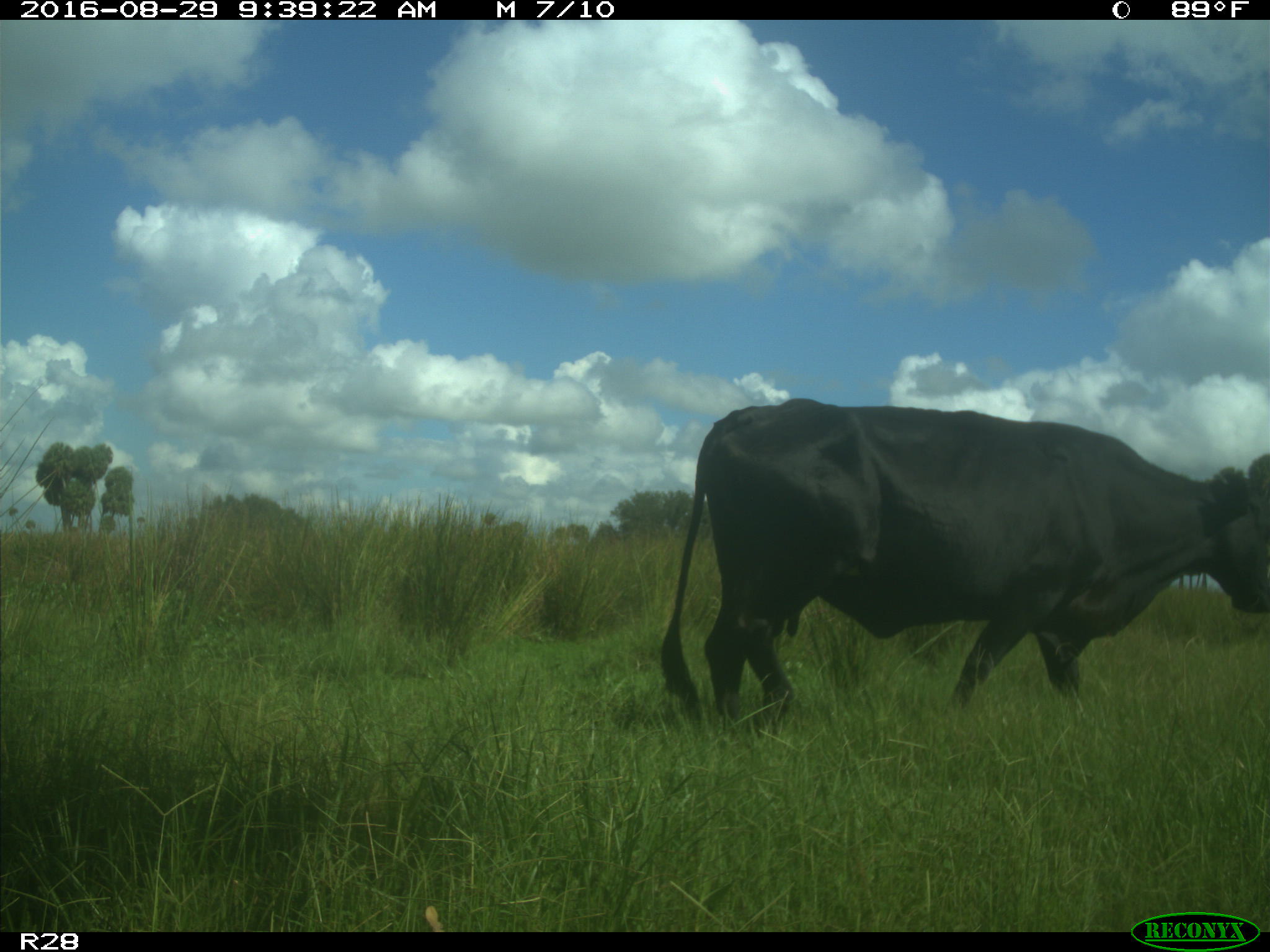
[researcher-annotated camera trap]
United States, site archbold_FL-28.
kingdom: Animalia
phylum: Chordata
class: Mammalia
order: Artiodactyla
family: Bovidae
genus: Bos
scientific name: Bos taurus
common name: domestic cow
Bos taurus (domestic cow).